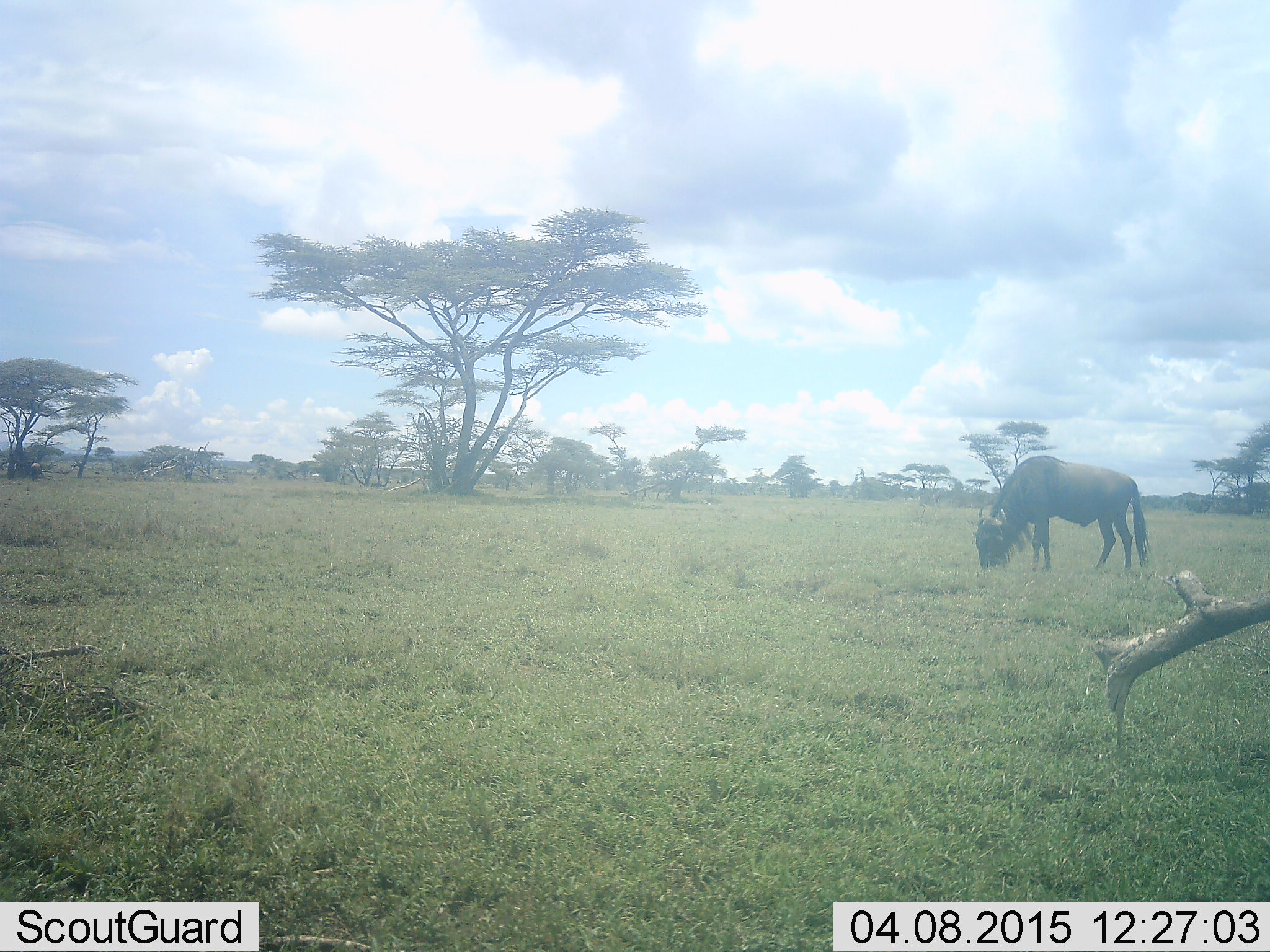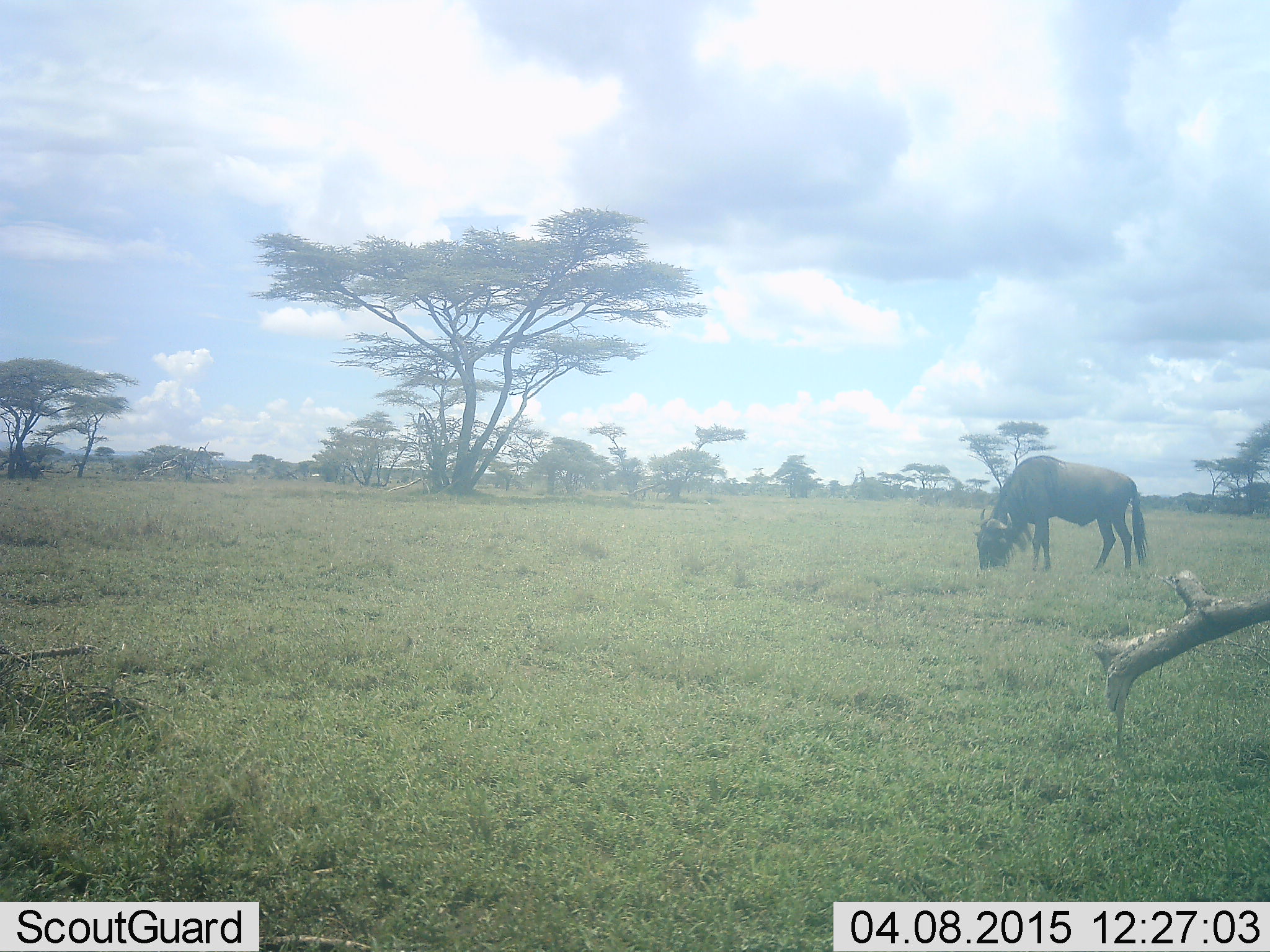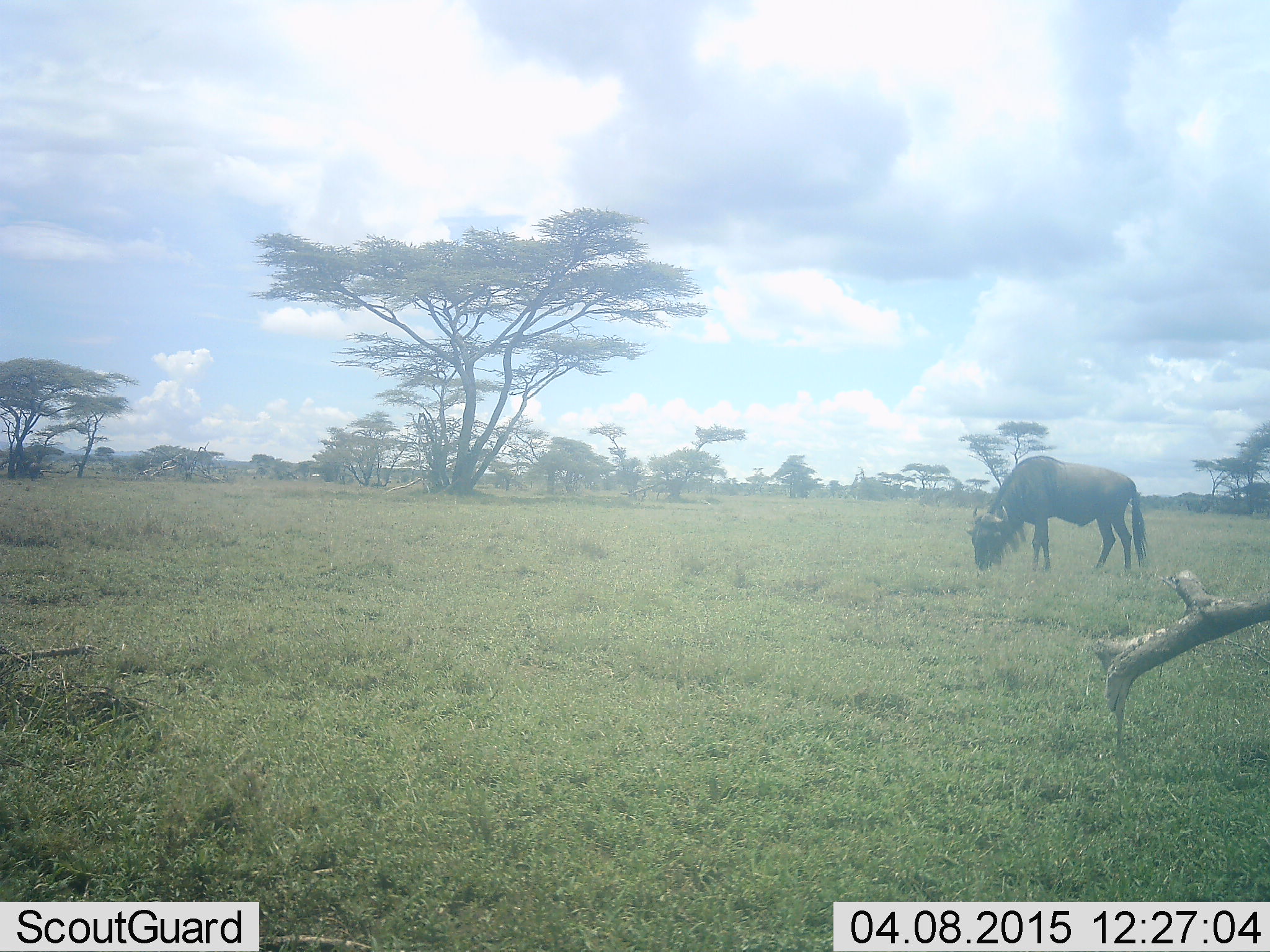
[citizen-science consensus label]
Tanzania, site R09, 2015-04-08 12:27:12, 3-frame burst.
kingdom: Animalia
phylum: Chordata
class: Mammalia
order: Artiodactyla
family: Bovidae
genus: Connochaetes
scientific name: Connochaetes taurinus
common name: blue wildebeest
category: wildebeest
Wildebeest (blue wildebeest) (Connochaetes taurinus), count 1. Behavior (volunteer vote fractions): standing 20%, resting 0%, moving 0%, interacting 0%. Young present (vote fraction): 0%. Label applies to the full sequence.